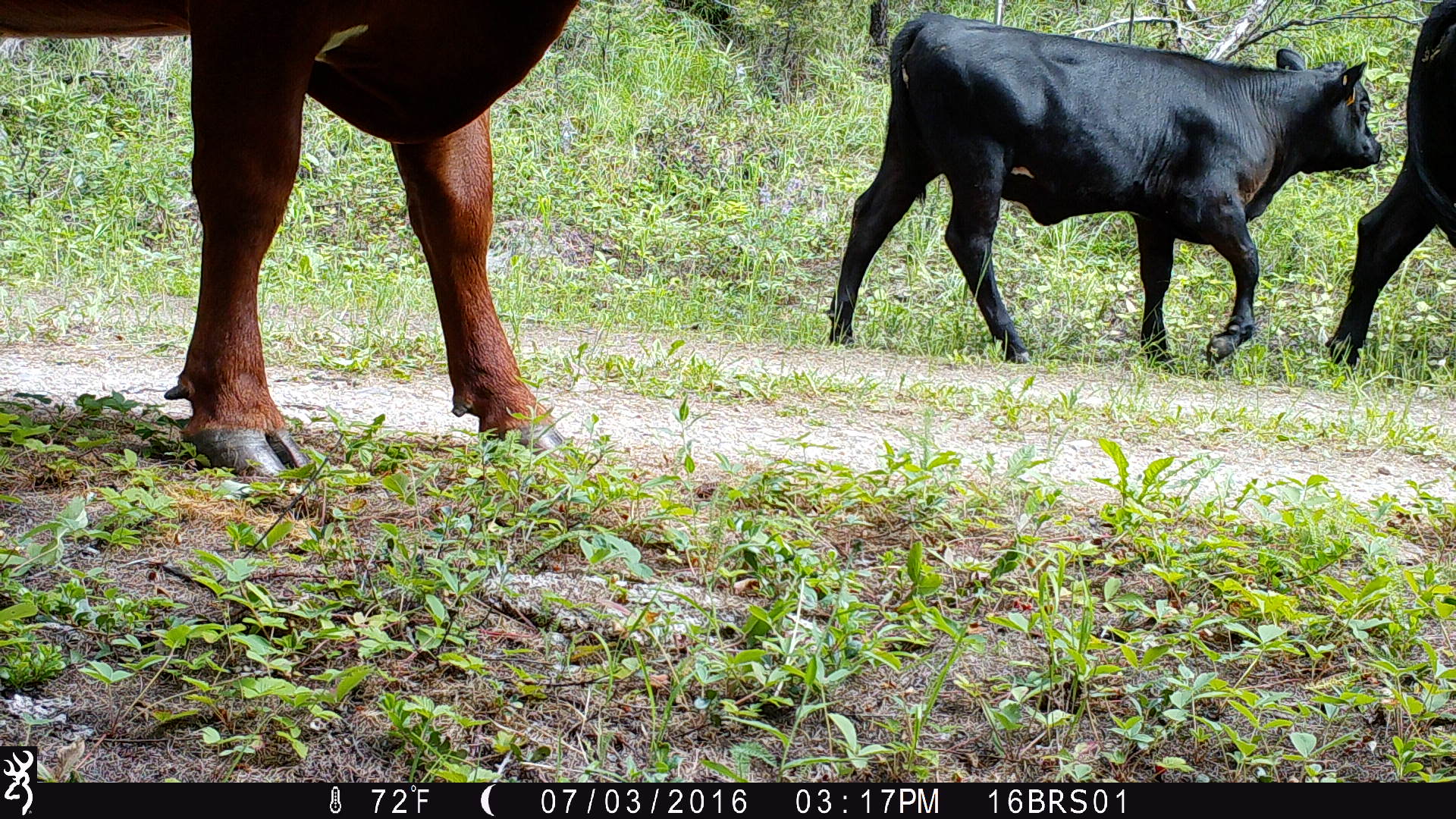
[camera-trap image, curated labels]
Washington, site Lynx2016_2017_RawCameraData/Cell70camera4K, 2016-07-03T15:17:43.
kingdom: Animalia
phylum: Chordata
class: Mammalia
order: Artiodactyla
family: Bovidae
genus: Bos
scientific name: Bos taurus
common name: domestic cattle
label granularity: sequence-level